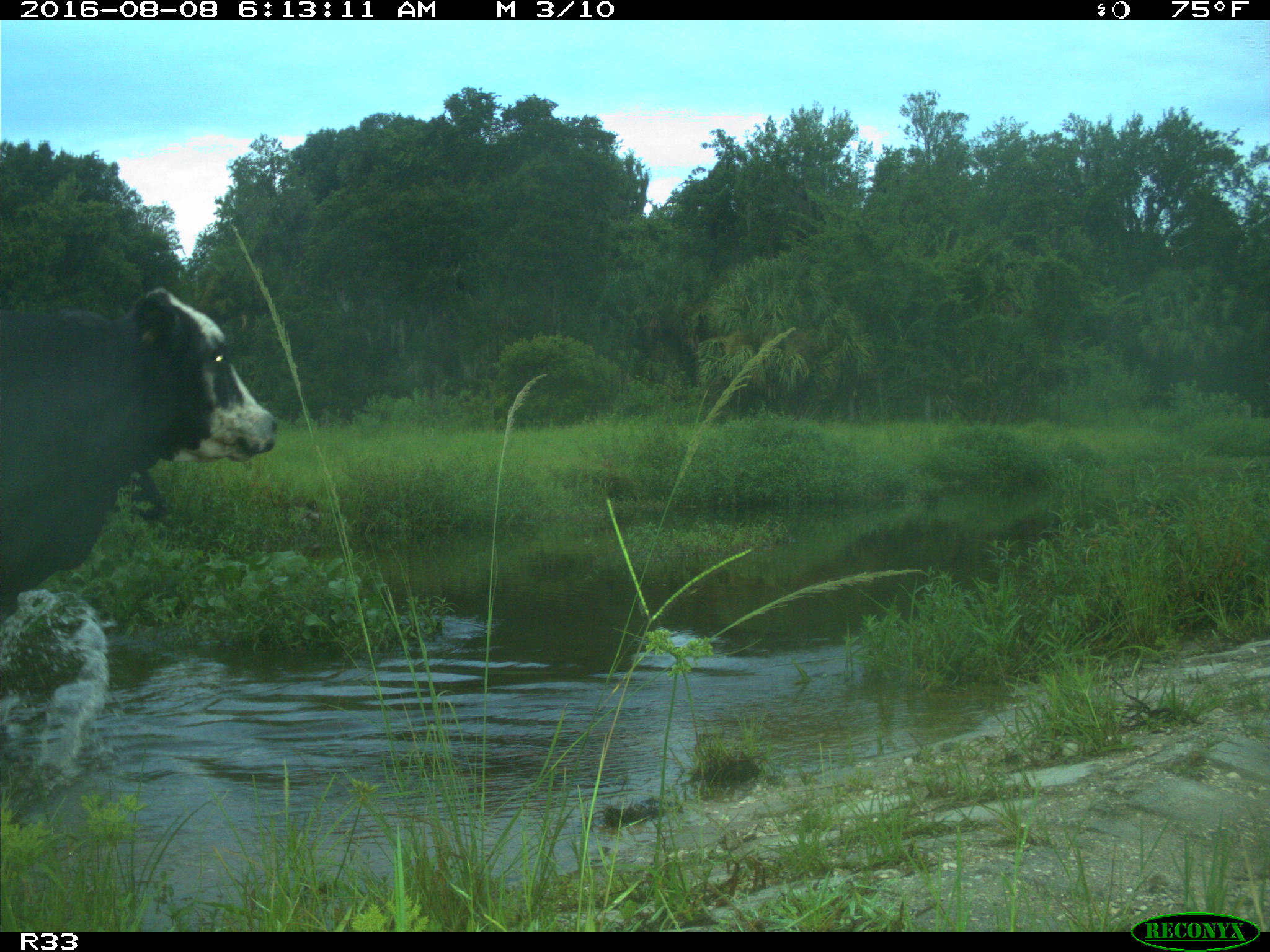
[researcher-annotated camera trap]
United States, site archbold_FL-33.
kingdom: Animalia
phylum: Chordata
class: Mammalia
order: Artiodactyla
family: Bovidae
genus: Bos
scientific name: Bos taurus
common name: domestic cow